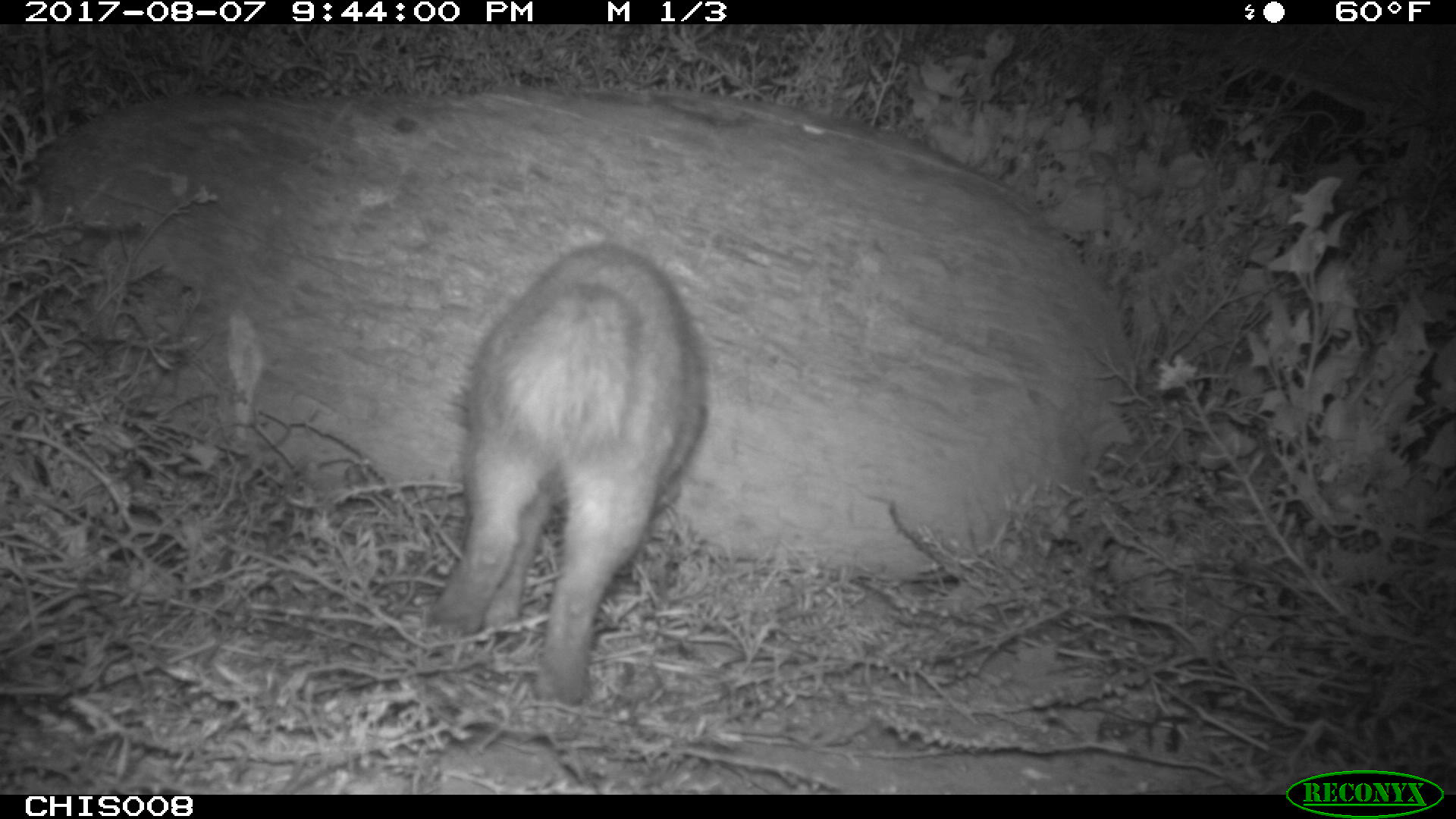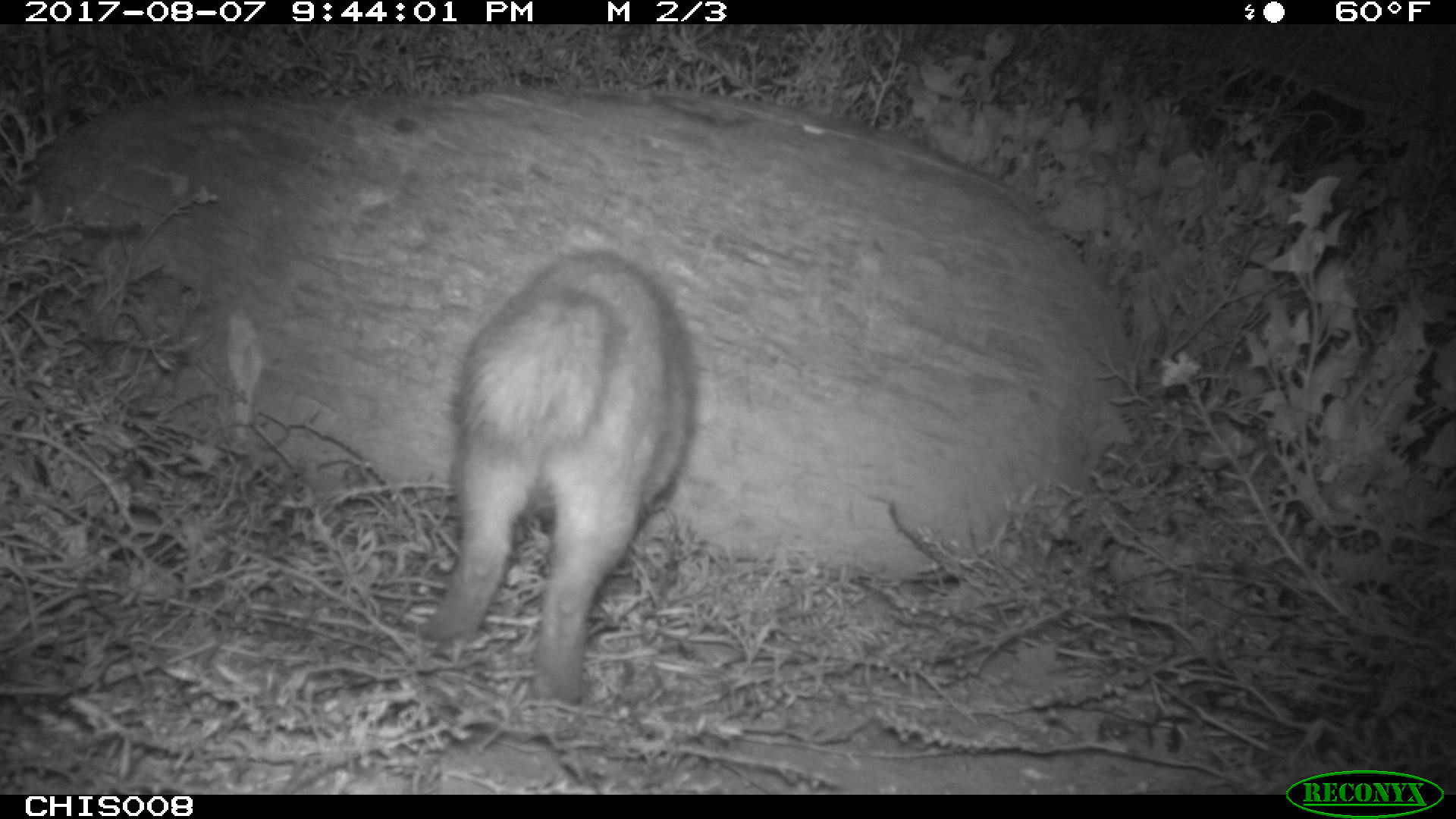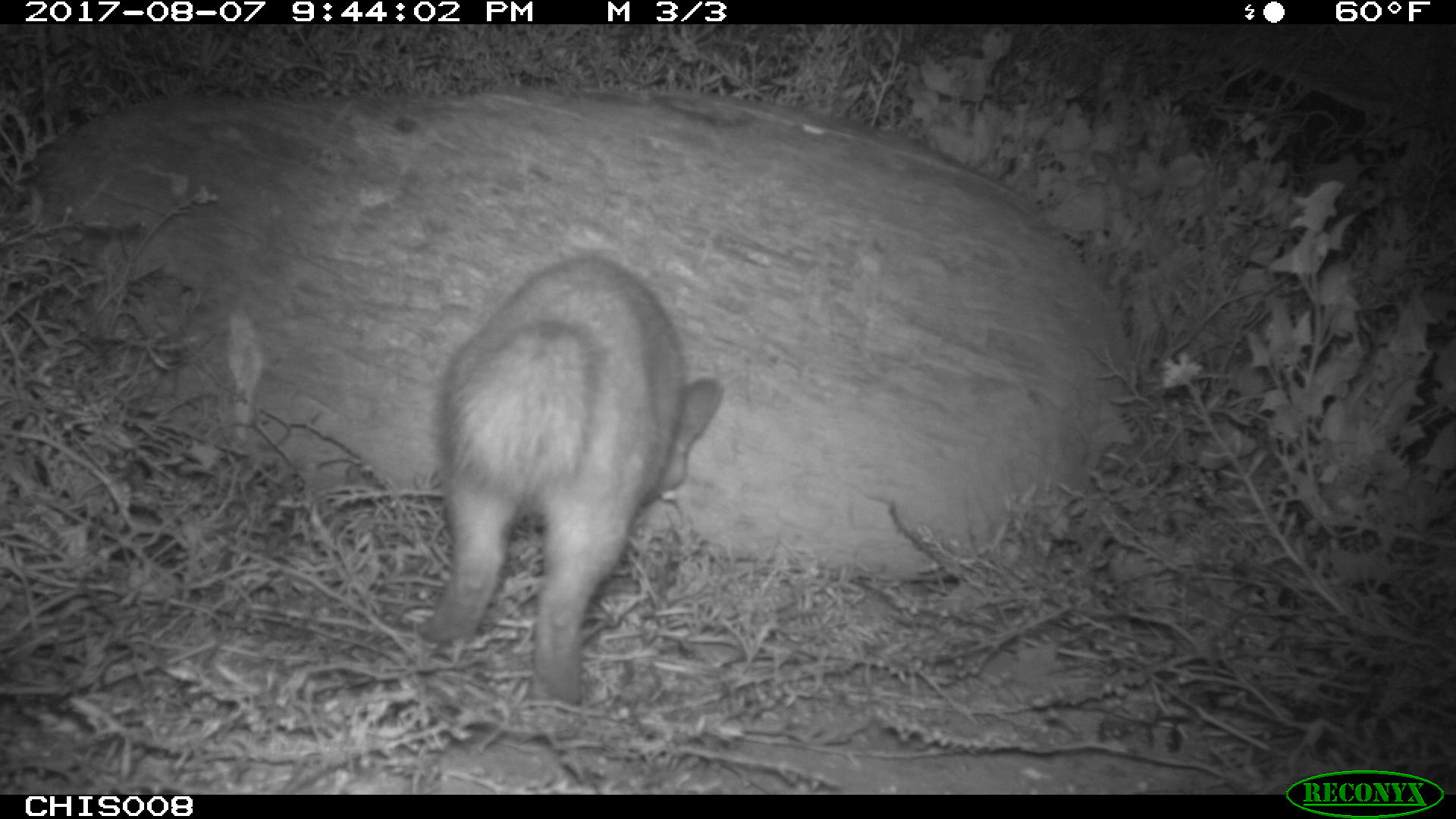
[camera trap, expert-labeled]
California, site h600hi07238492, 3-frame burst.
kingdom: Animalia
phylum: Chordata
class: Mammalia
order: Carnivora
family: Canidae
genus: Urocyon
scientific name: Urocyon littoralis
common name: island fox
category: fox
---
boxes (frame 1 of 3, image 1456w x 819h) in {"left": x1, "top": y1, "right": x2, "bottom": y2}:
fox: {"left": 422, "top": 241, "right": 708, "bottom": 708}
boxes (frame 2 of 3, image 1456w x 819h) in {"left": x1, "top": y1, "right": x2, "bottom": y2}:
fox: {"left": 420, "top": 248, "right": 698, "bottom": 704}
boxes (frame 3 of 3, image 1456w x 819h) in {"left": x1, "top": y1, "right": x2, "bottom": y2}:
fox: {"left": 414, "top": 255, "right": 722, "bottom": 704}